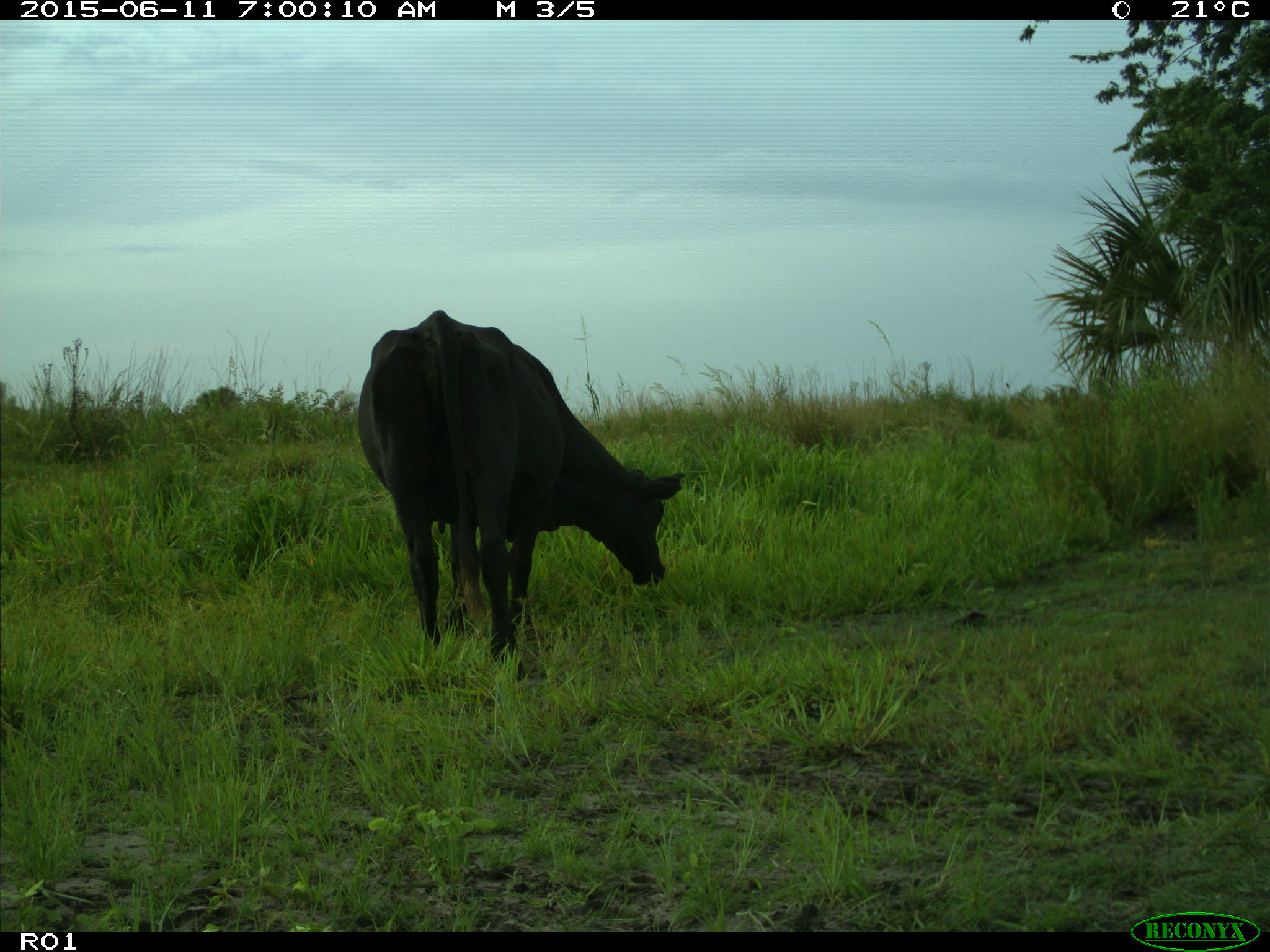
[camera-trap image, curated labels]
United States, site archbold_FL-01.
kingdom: Animalia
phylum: Chordata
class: Mammalia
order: Artiodactyla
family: Bovidae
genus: Bos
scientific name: Bos taurus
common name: domestic cow